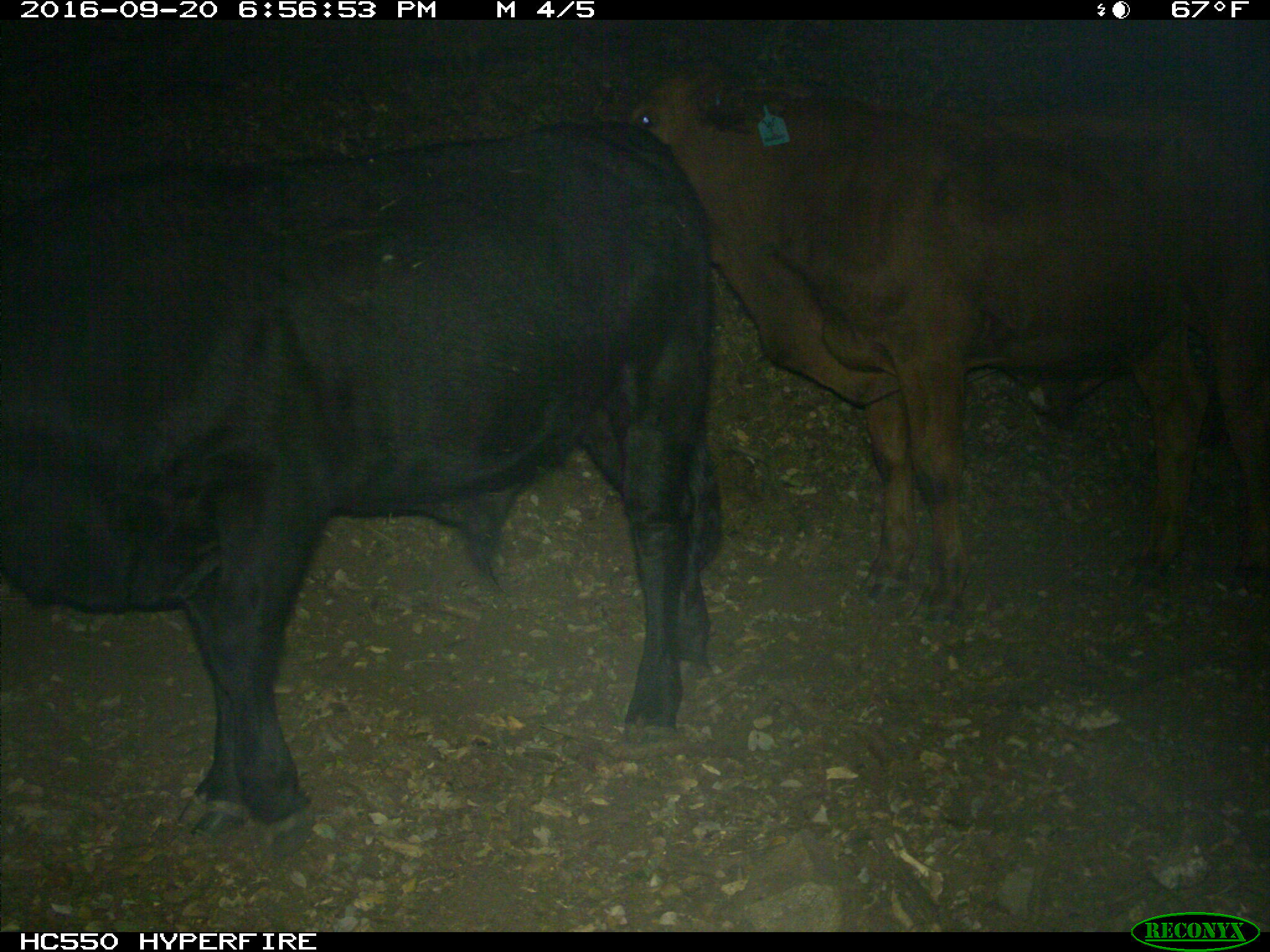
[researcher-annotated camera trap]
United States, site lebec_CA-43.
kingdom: Animalia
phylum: Chordata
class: Mammalia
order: Artiodactyla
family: Bovidae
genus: Bos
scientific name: Bos taurus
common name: domestic cow